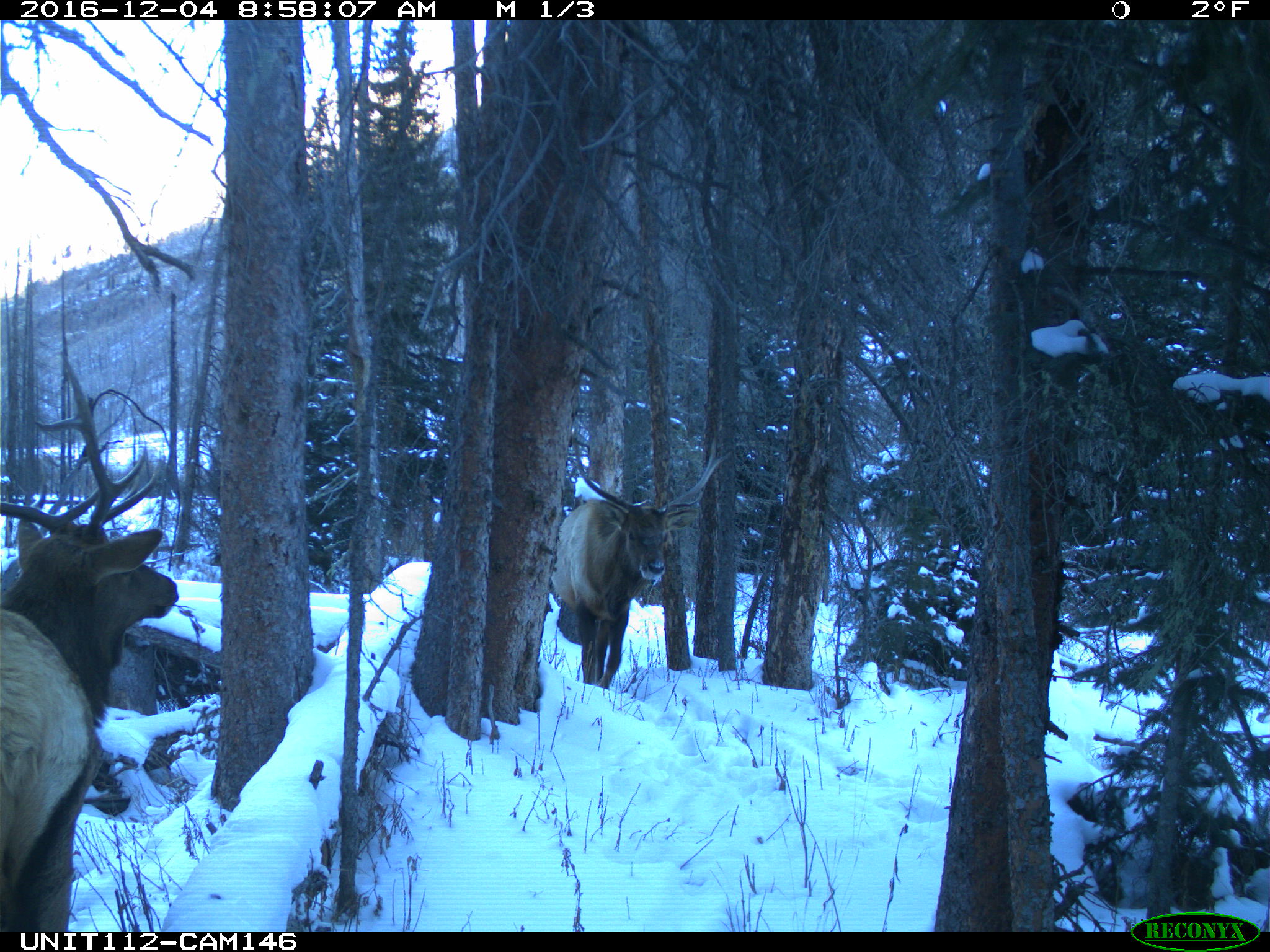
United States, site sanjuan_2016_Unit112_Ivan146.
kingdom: Animalia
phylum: Chordata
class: Mammalia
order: Artiodactyla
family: Cervidae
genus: Cervus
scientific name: Cervus elaphus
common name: red deer